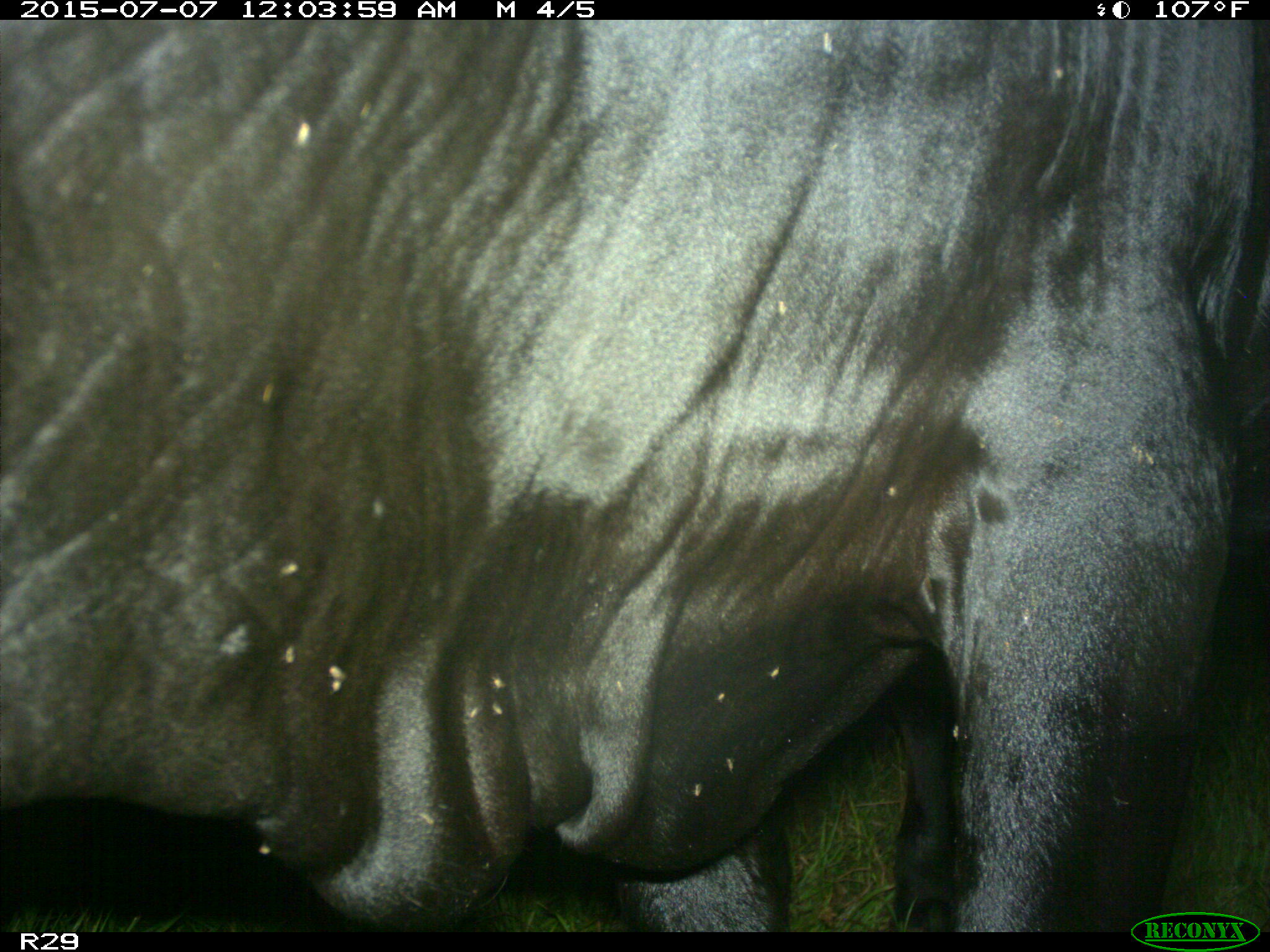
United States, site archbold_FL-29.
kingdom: Animalia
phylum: Chordata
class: Mammalia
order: Artiodactyla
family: Bovidae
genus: Bos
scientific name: Bos taurus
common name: domestic cow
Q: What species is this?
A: Bos taurus (domestic cow).